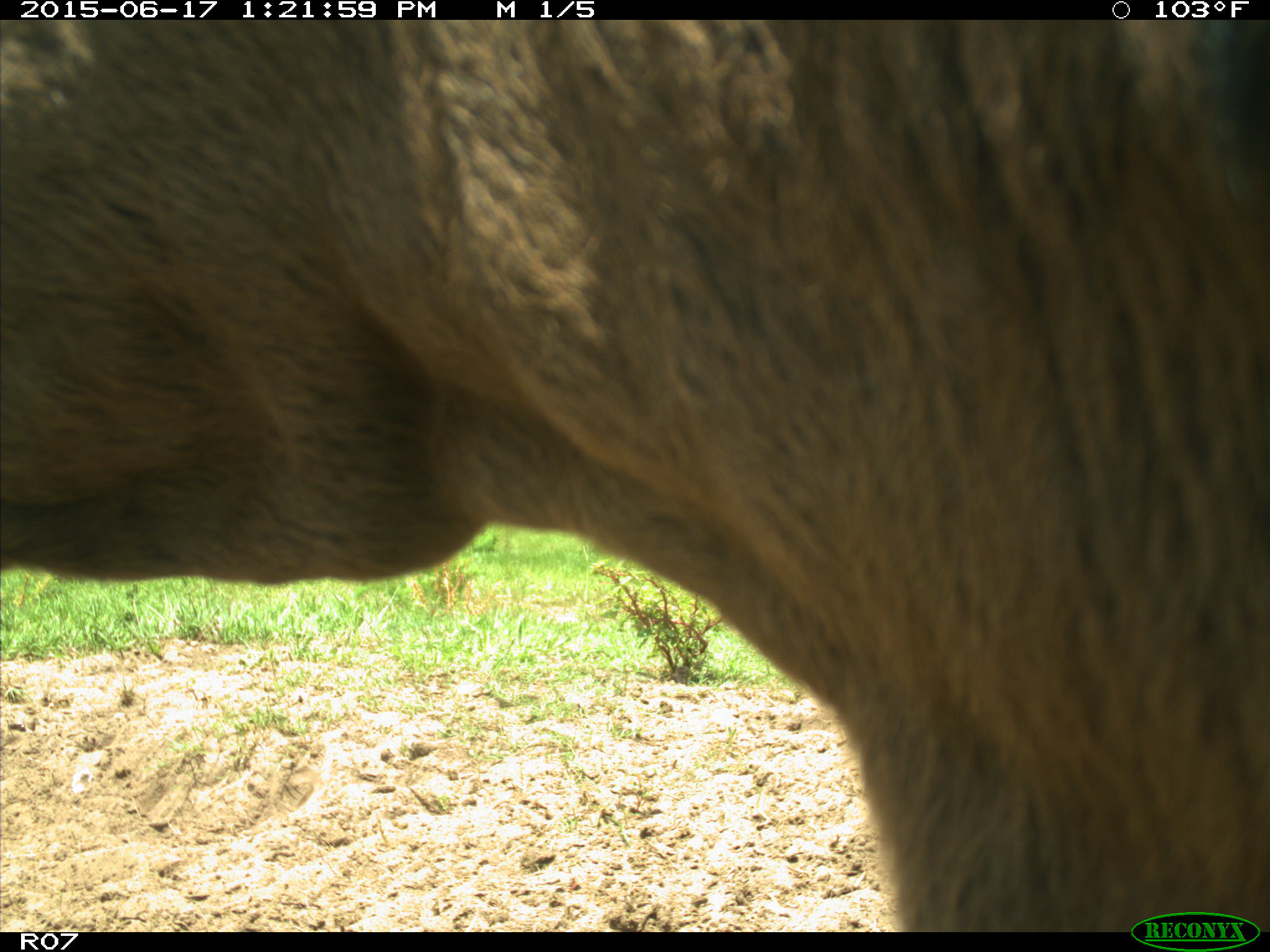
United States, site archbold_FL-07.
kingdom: Animalia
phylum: Chordata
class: Mammalia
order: Artiodactyla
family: Bovidae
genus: Bos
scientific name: Bos taurus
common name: domestic cow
Bos taurus (domestic cow).